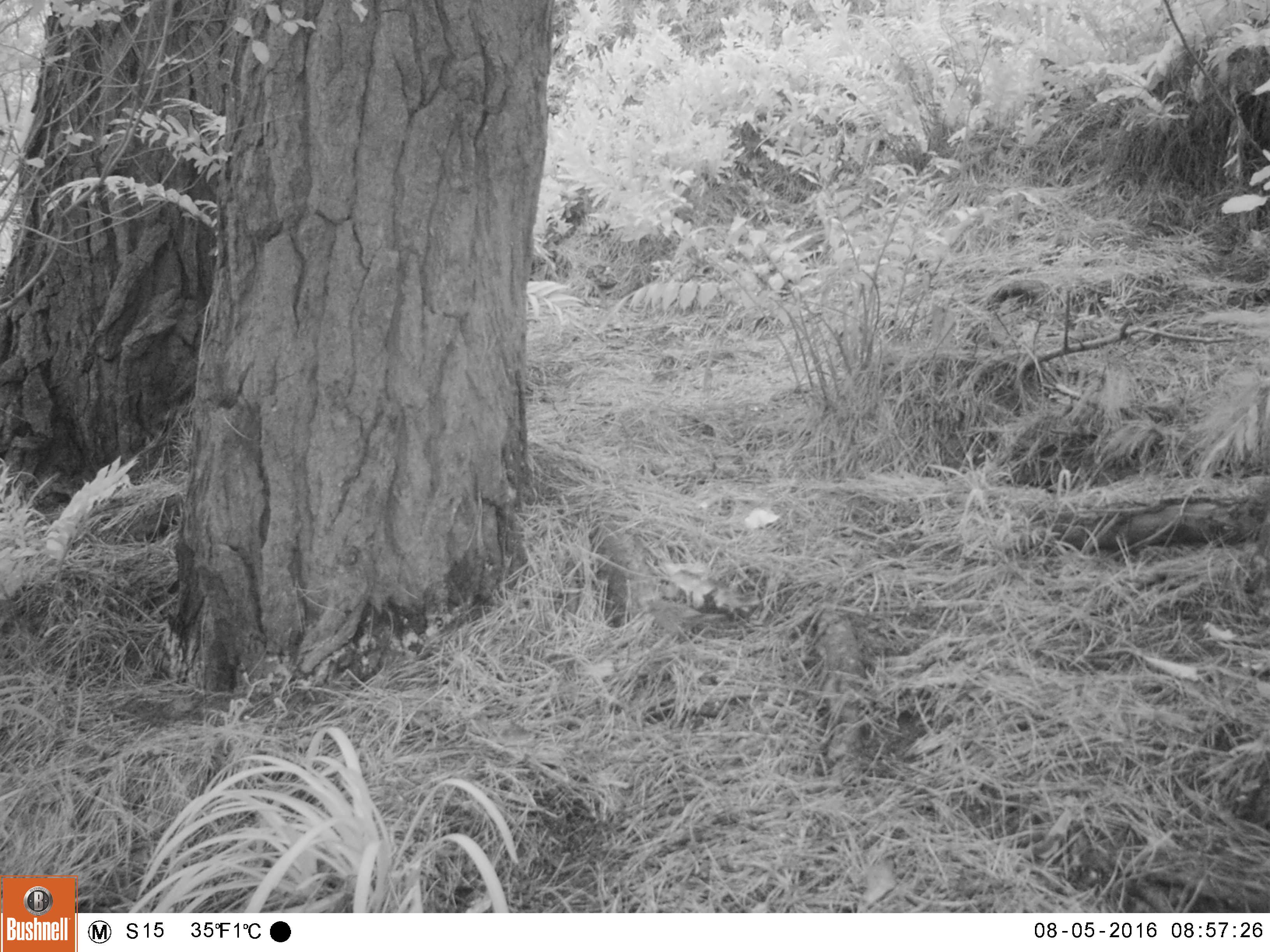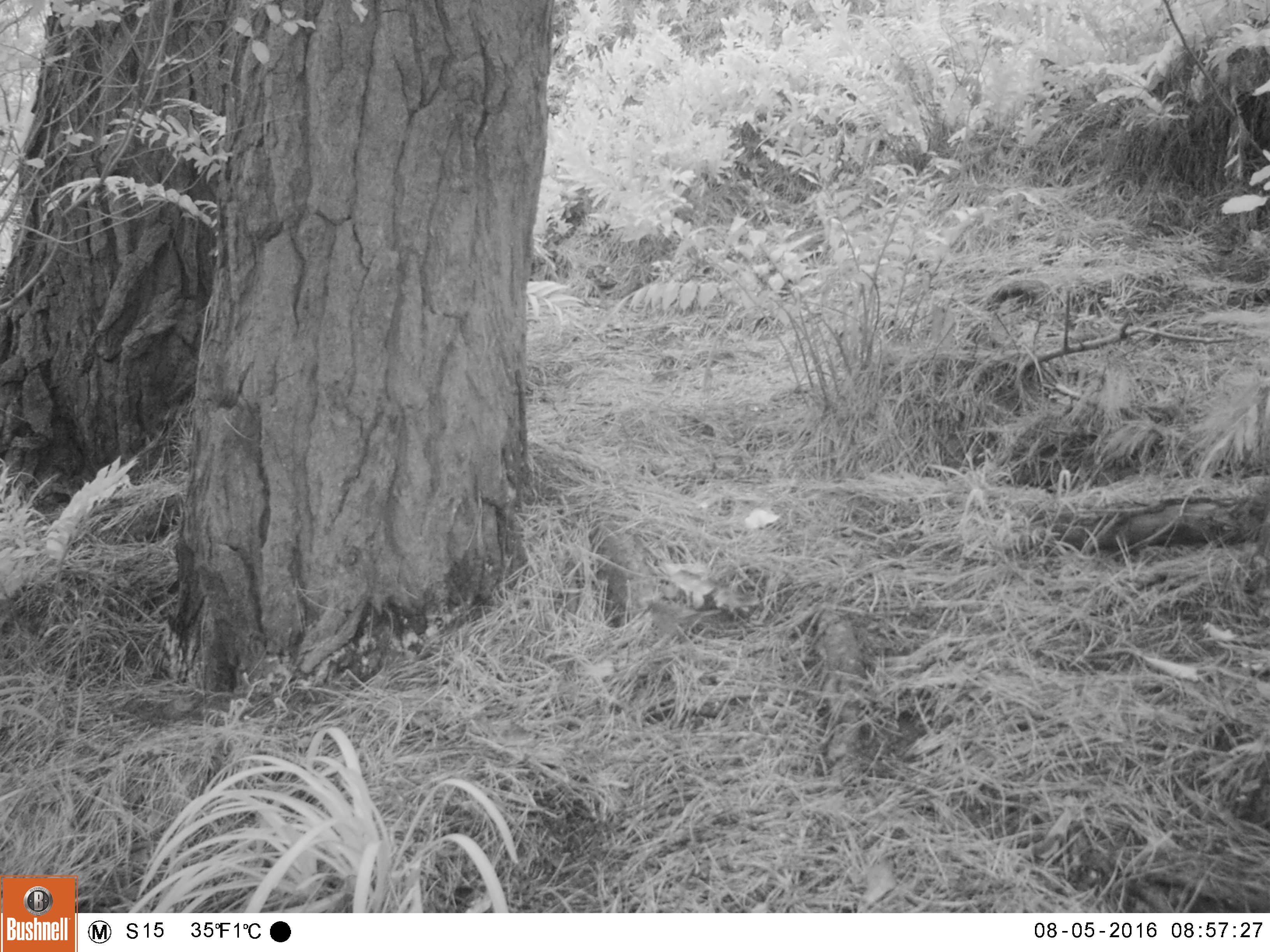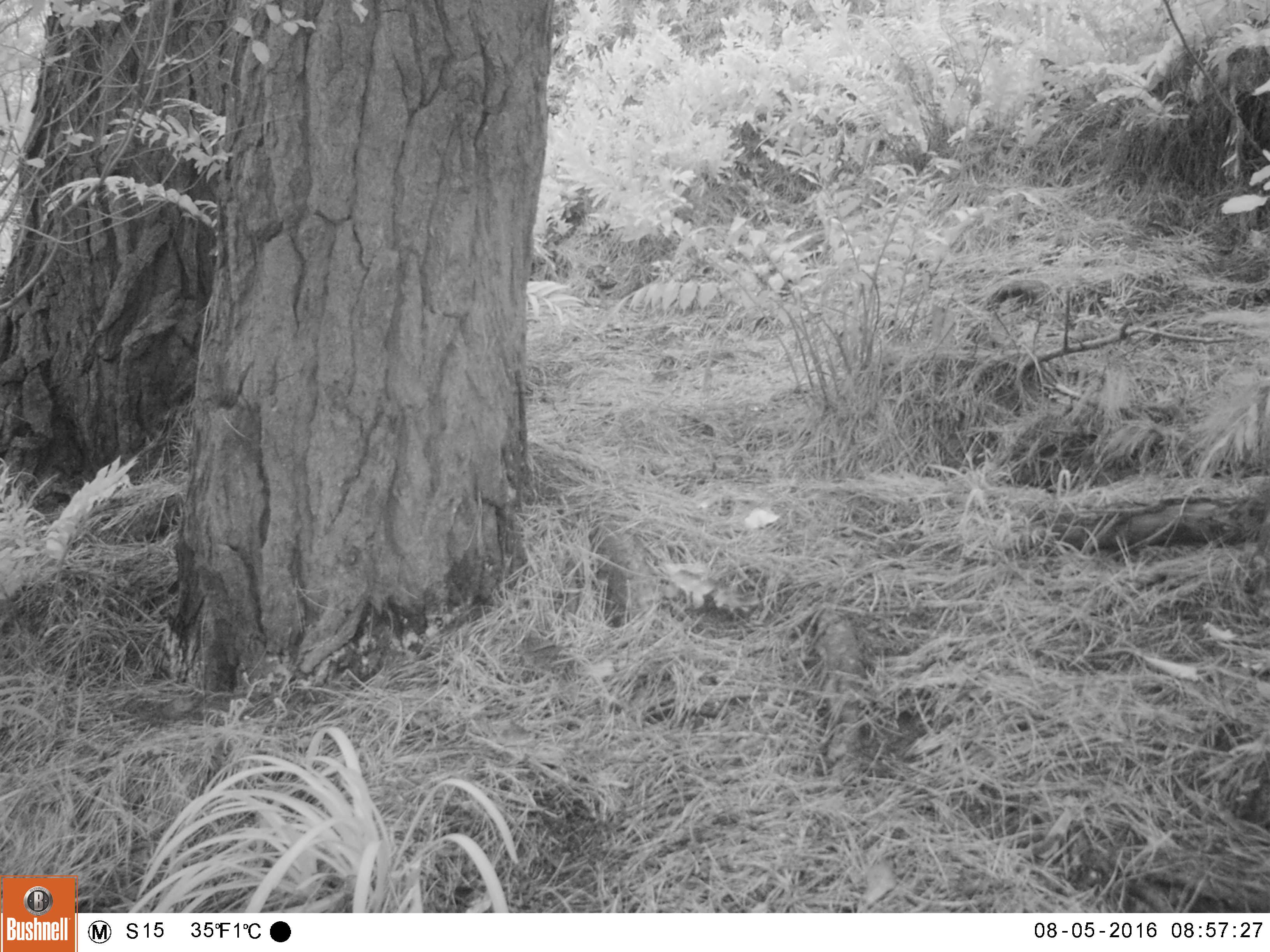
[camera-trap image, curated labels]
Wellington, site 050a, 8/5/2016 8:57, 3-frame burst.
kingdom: Animalia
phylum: Chordata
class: Aves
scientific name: Aves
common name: bird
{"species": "bird (Aves)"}